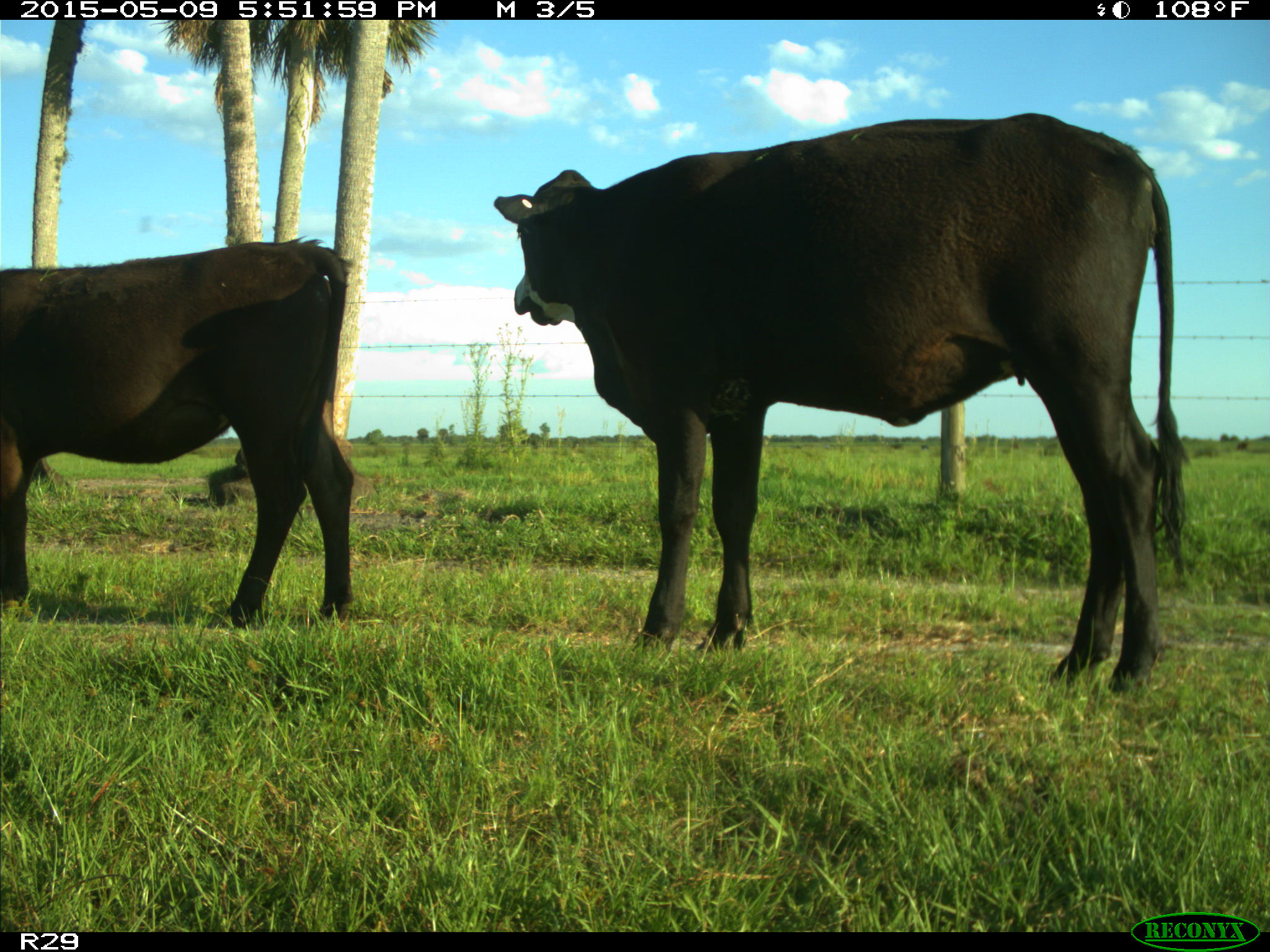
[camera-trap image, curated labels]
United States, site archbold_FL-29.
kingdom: Animalia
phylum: Chordata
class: Mammalia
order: Artiodactyla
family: Bovidae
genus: Bos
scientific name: Bos taurus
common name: domestic cow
Bos taurus (domestic cow).